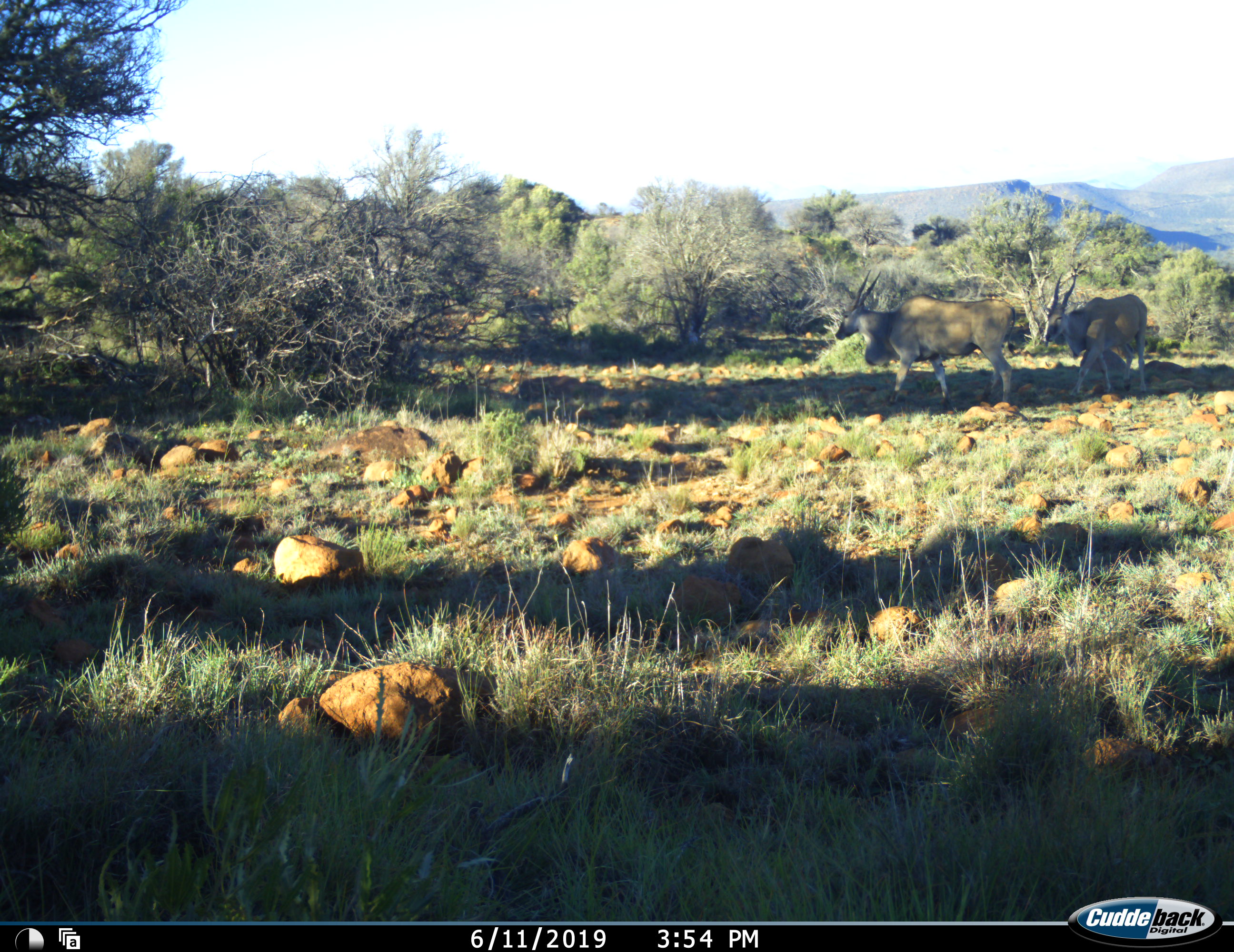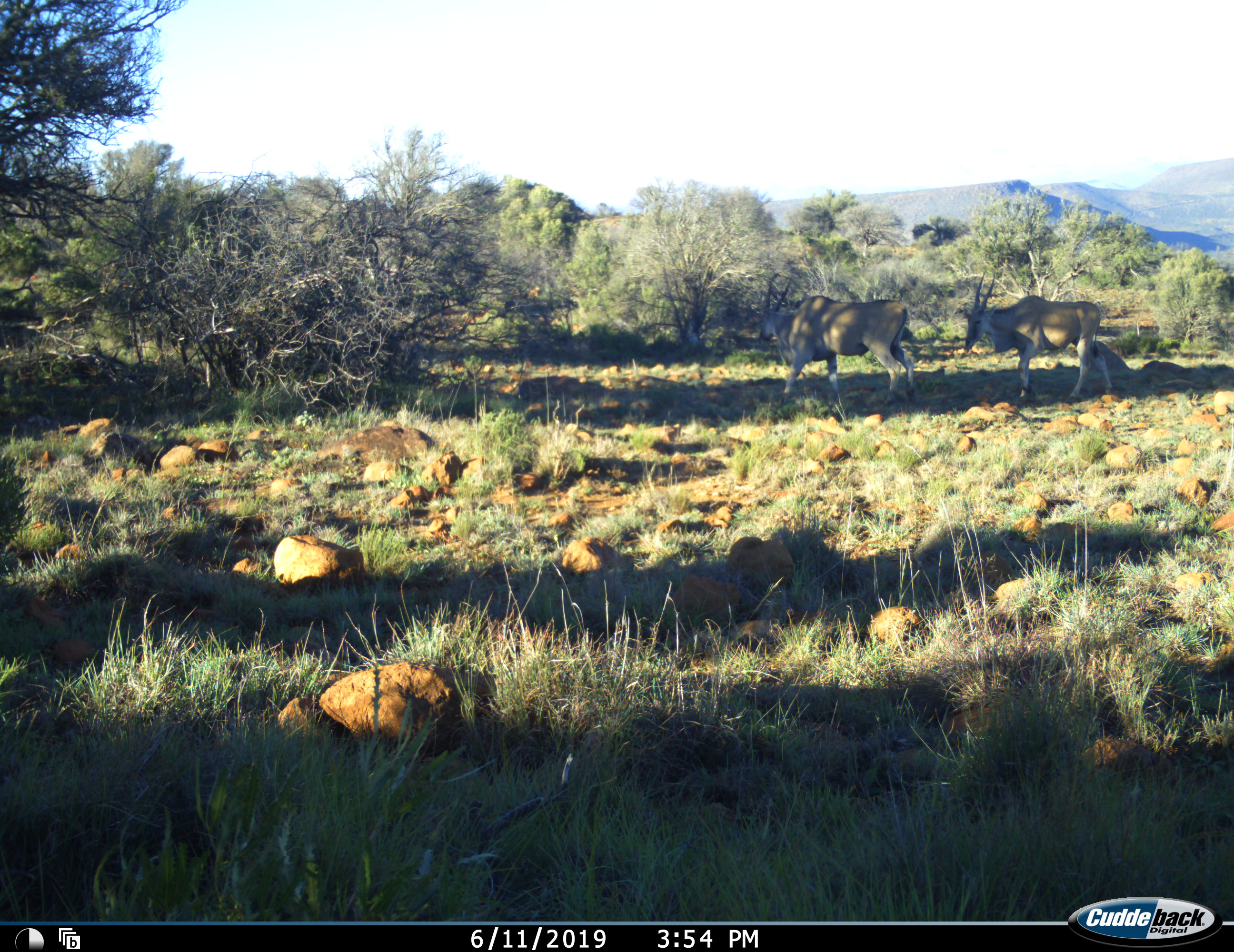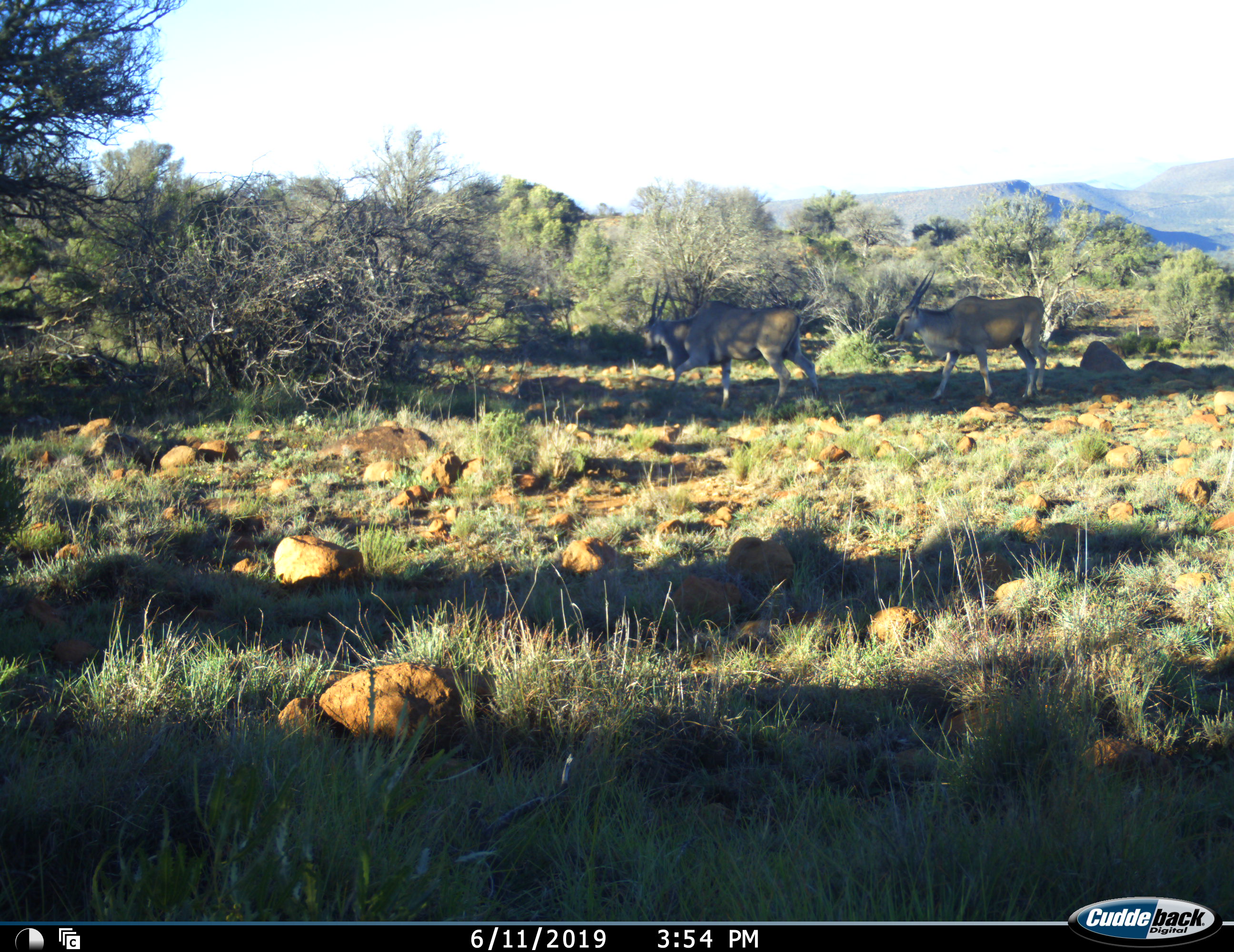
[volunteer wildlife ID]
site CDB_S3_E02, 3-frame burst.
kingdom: Animalia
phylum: Chordata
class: Mammalia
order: Artiodactyla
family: Bovidae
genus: Tragelaphus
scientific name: Tragelaphus oryx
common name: eland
Eland (Tragelaphus oryx), count 2. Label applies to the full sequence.